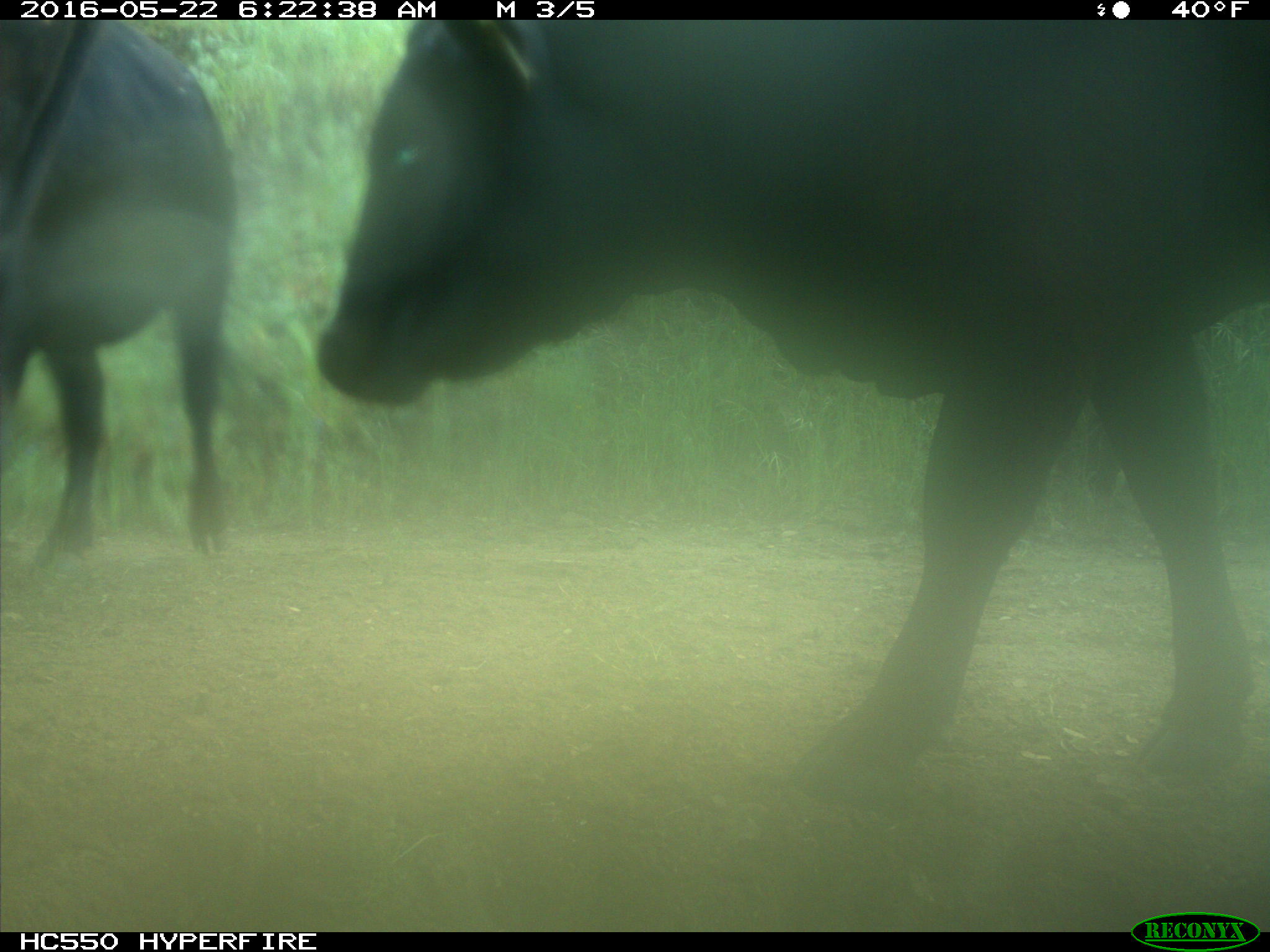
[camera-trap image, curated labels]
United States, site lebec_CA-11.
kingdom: Animalia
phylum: Chordata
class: Mammalia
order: Artiodactyla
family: Bovidae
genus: Bos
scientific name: Bos taurus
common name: domestic cow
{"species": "Bos taurus (domestic cow)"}